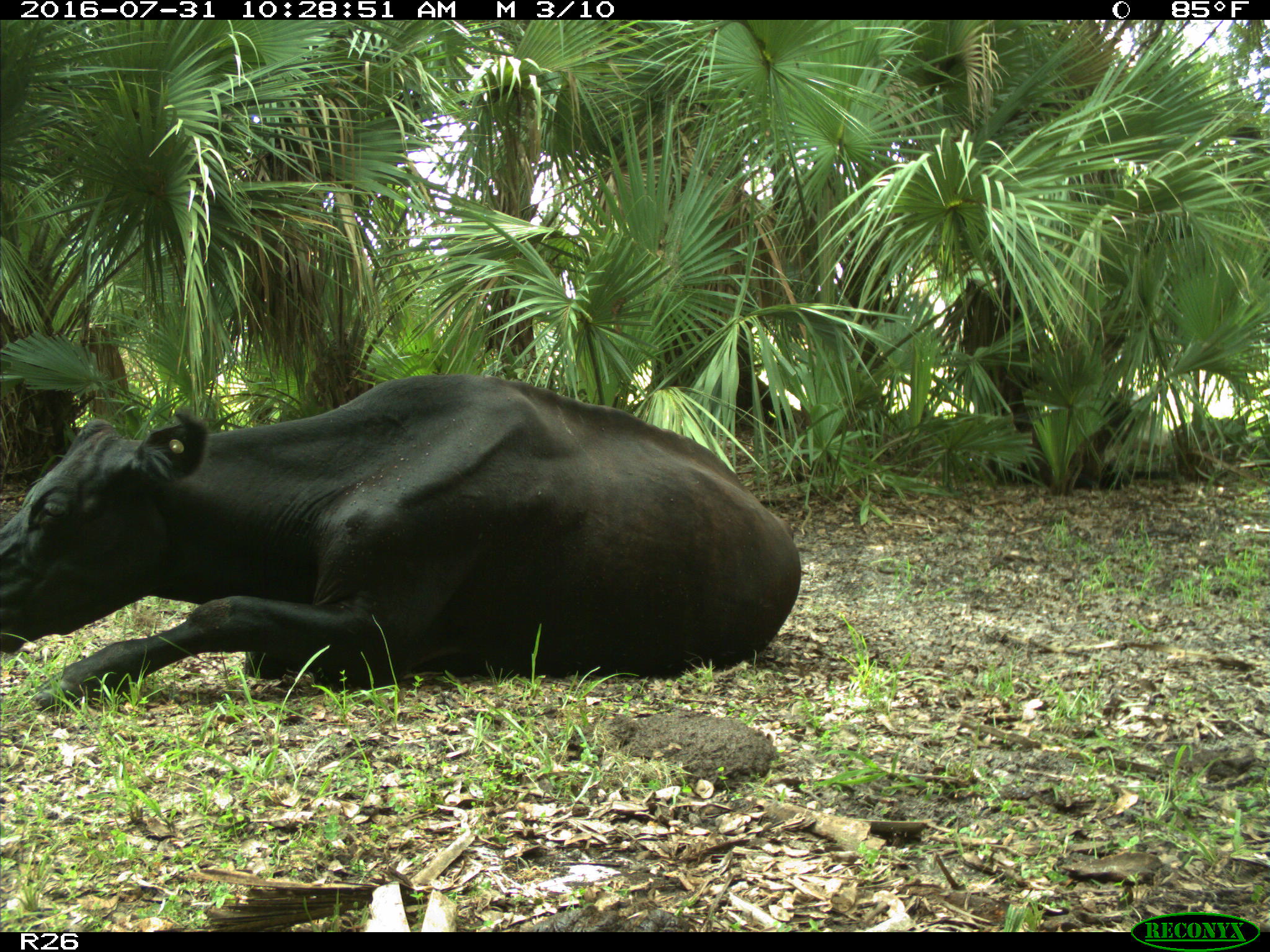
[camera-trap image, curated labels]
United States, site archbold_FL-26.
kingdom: Animalia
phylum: Chordata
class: Mammalia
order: Artiodactyla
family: Bovidae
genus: Bos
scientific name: Bos taurus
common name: domestic cow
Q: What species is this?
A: Bos taurus (domestic cow).